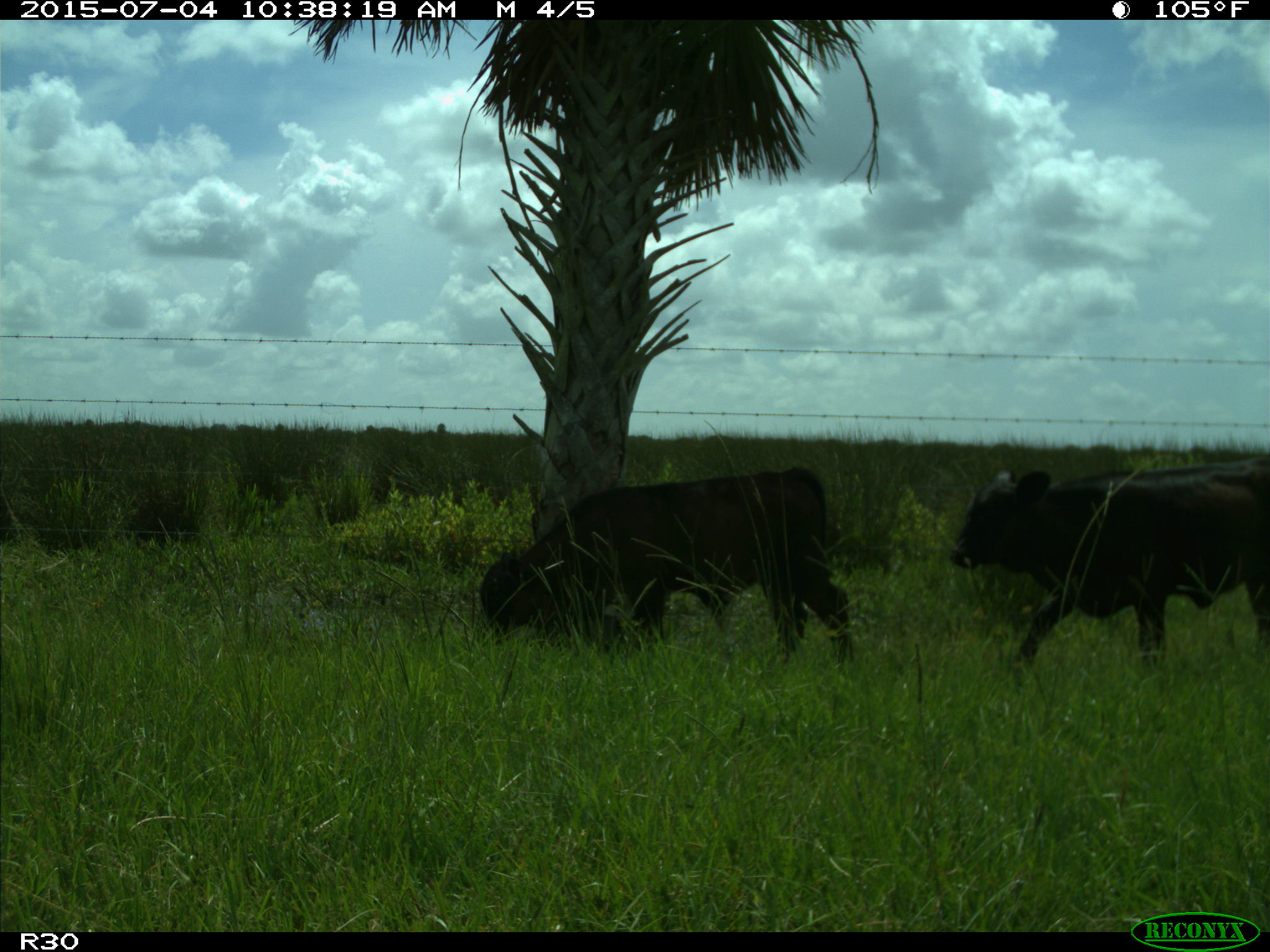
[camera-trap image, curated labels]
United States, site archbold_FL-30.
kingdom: Animalia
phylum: Chordata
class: Mammalia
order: Artiodactyla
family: Bovidae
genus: Bos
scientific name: Bos taurus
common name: domestic cow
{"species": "Bos taurus (domestic cow)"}